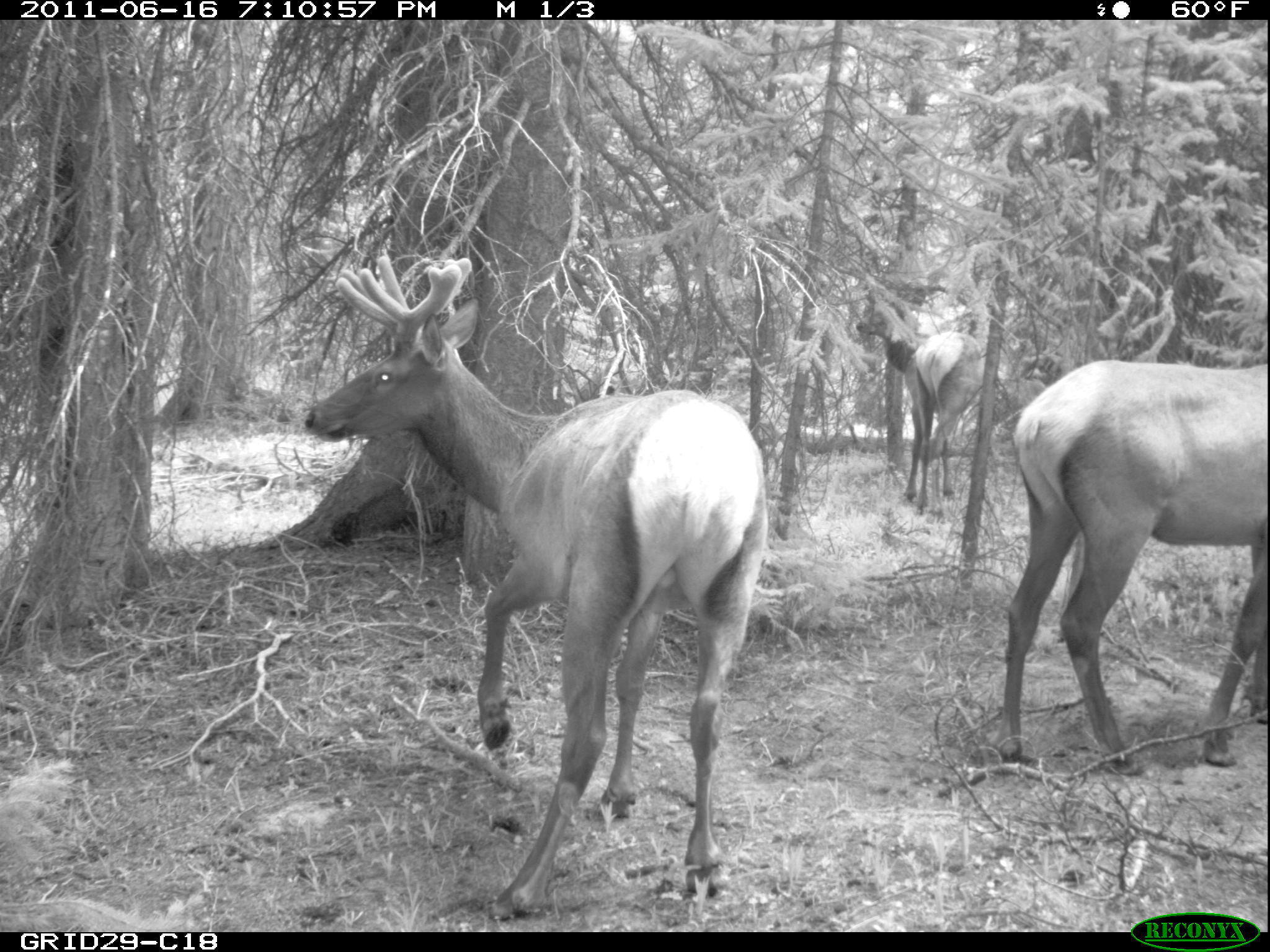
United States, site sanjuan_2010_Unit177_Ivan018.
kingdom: Animalia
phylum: Chordata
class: Mammalia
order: Artiodactyla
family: Cervidae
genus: Cervus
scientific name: Cervus elaphus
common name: red deer